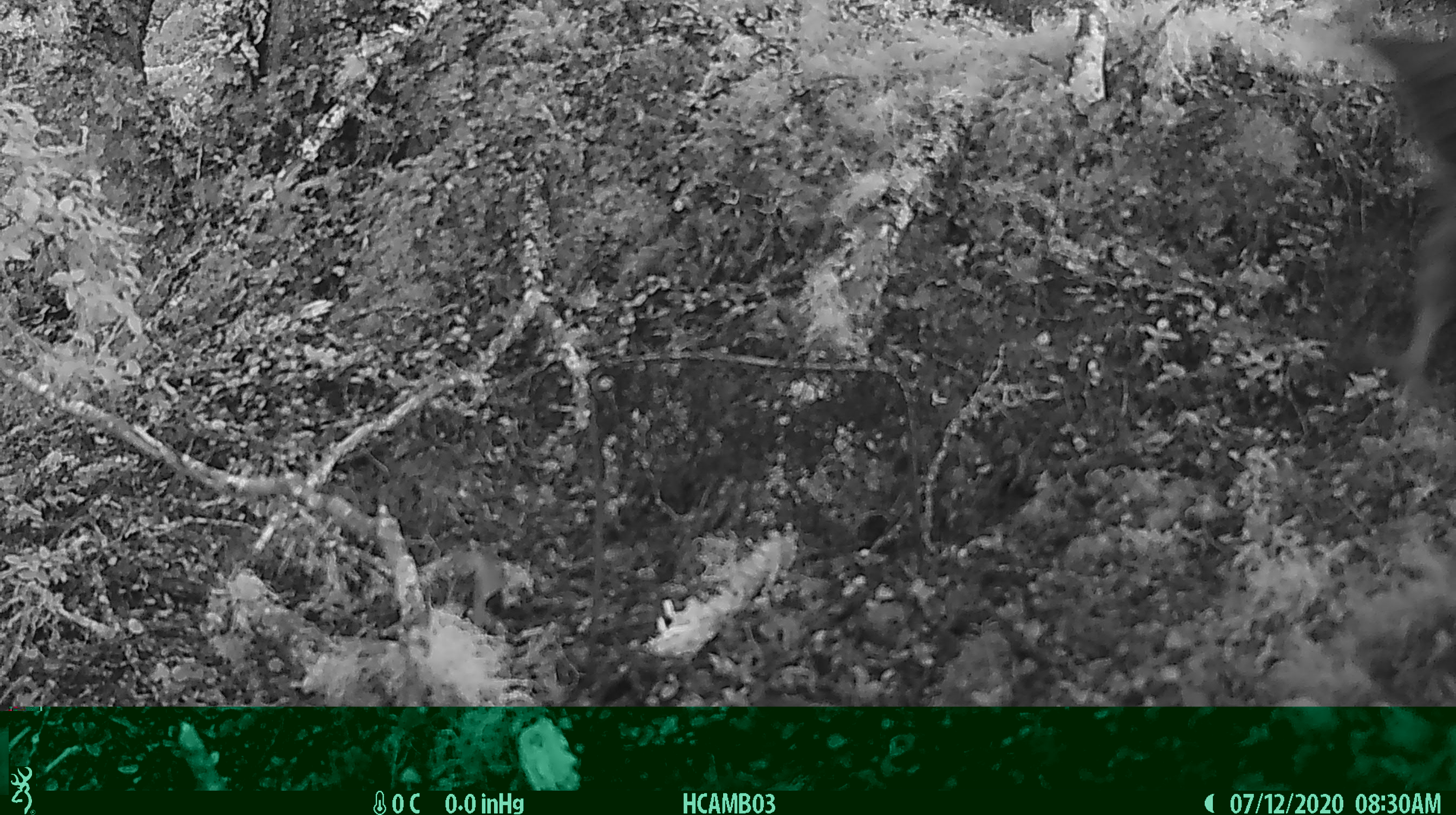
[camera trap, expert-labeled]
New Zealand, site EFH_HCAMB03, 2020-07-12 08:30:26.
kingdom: Animalia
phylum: Chordata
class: Aves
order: Psittaciformes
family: Strigopidae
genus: Nestor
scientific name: Nestor notabilis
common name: kea